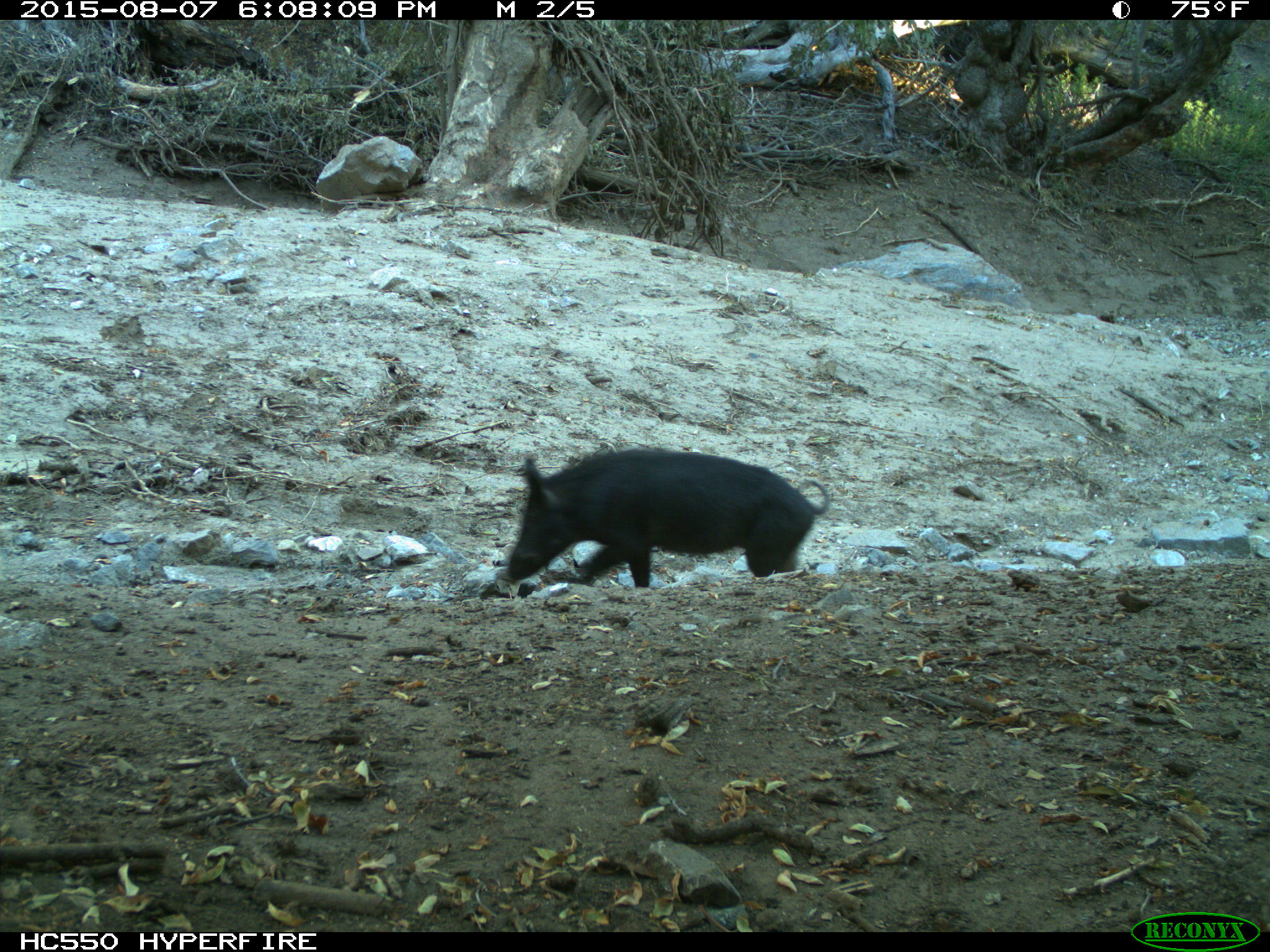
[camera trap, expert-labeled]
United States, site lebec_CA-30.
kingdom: Animalia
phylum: Chordata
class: Mammalia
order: Artiodactyla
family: Suidae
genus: Sus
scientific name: Sus scrofa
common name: wild boar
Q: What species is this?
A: Sus scrofa (wild boar).